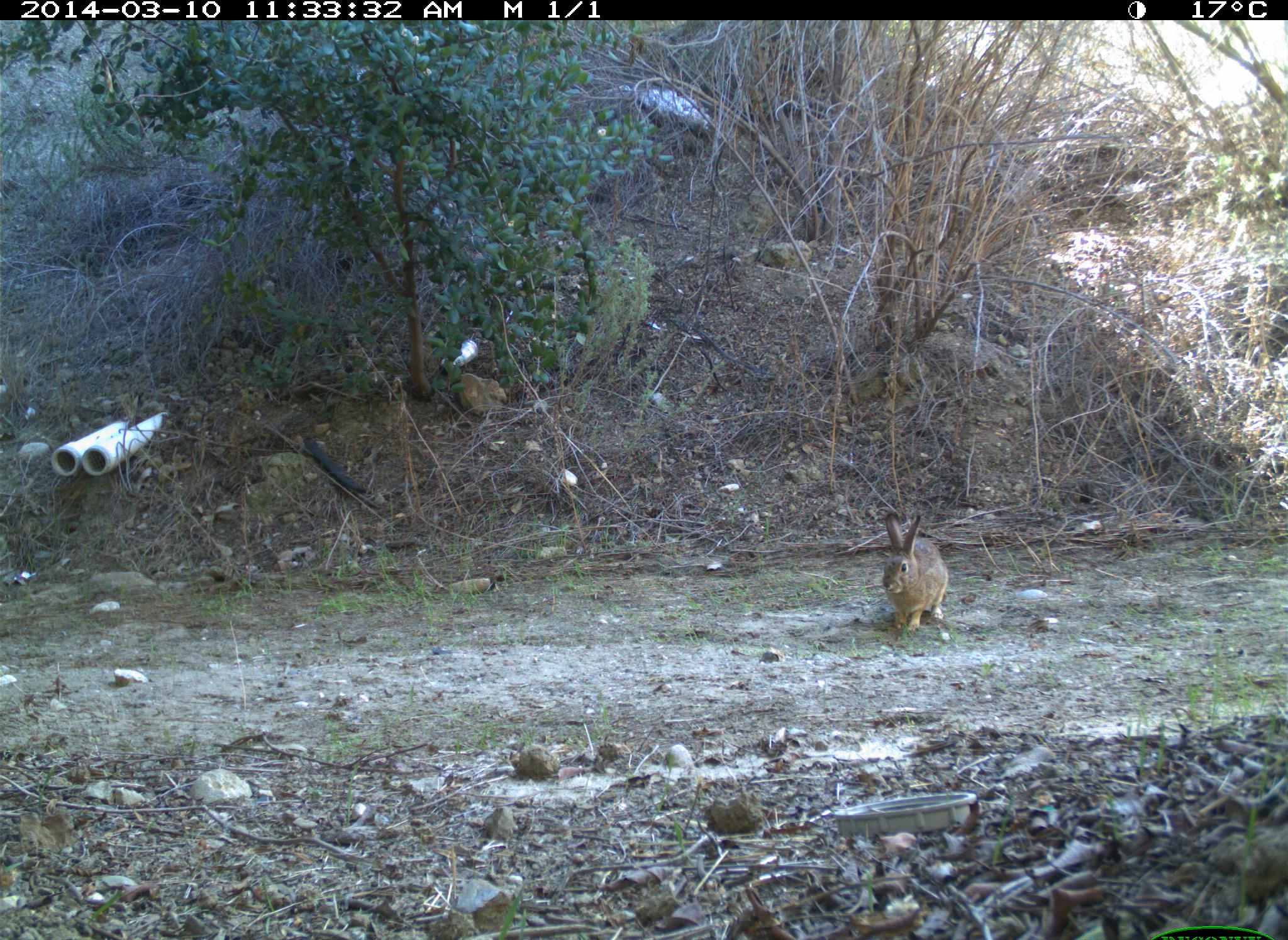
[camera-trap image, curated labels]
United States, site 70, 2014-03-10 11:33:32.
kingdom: Animalia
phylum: Chordata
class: Mammalia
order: Lagomorpha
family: Leporidae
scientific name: Leporidae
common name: rabbits and hares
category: rabbit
Rabbit (rabbits and hares) (Leporidae).